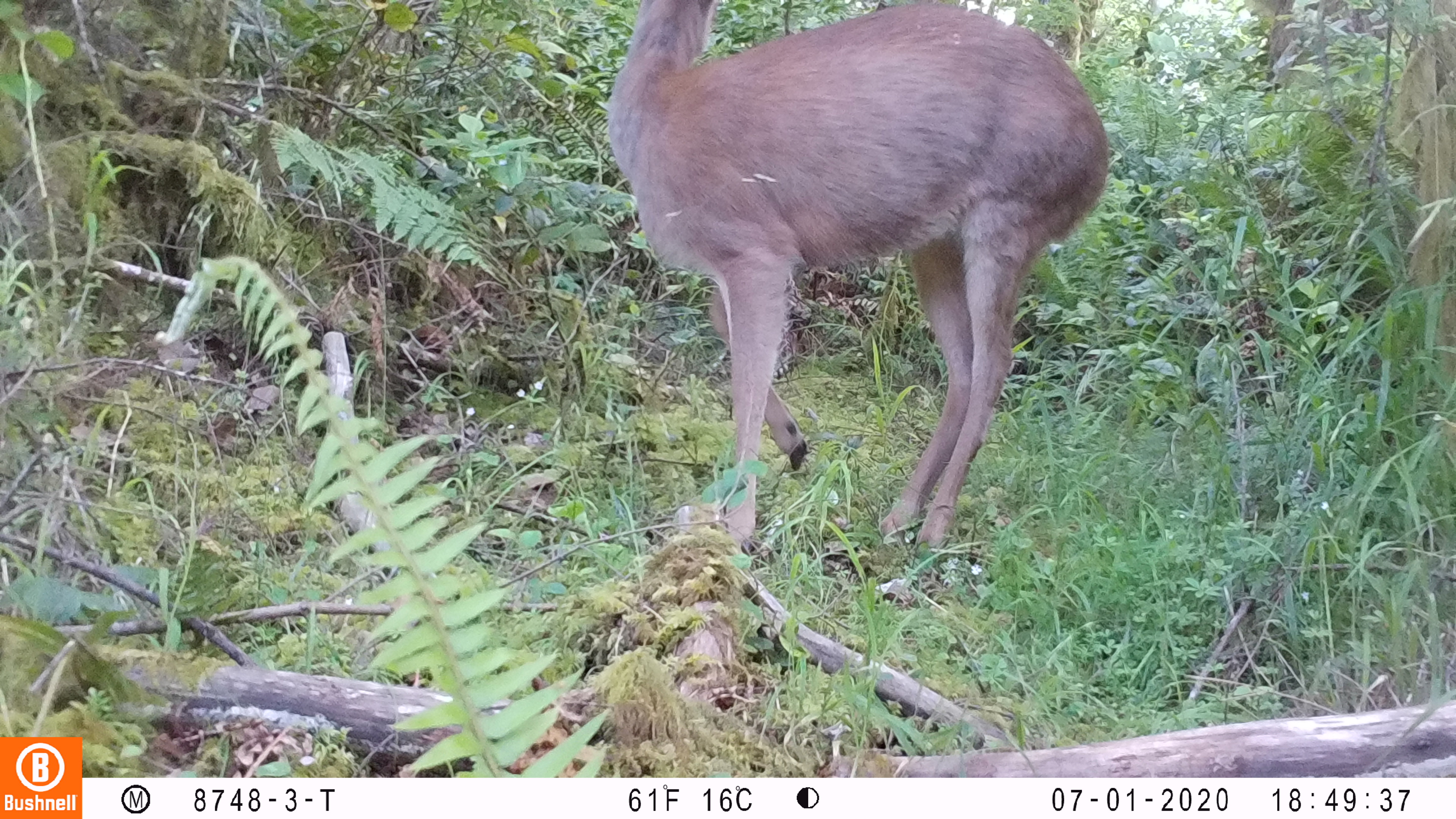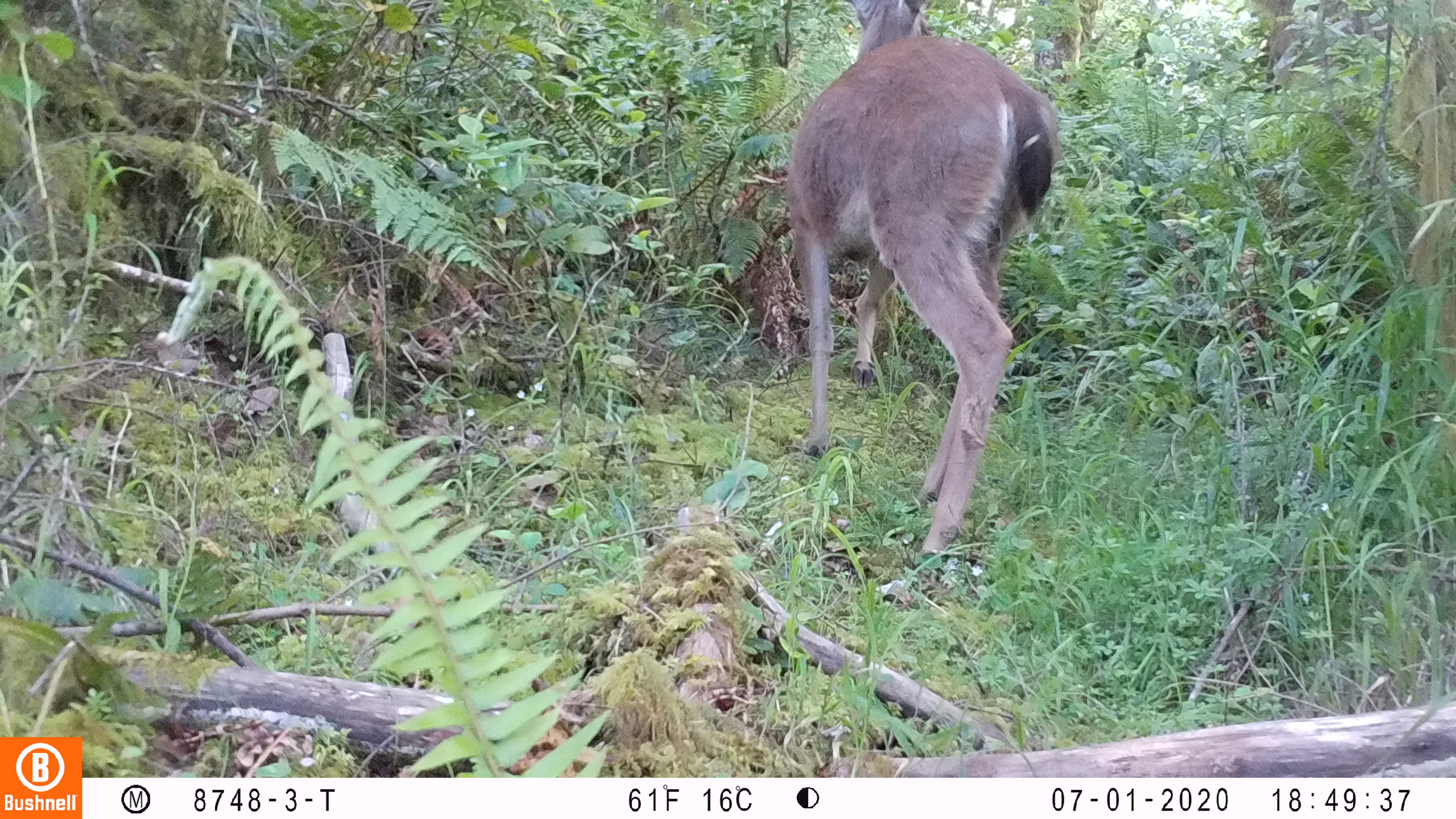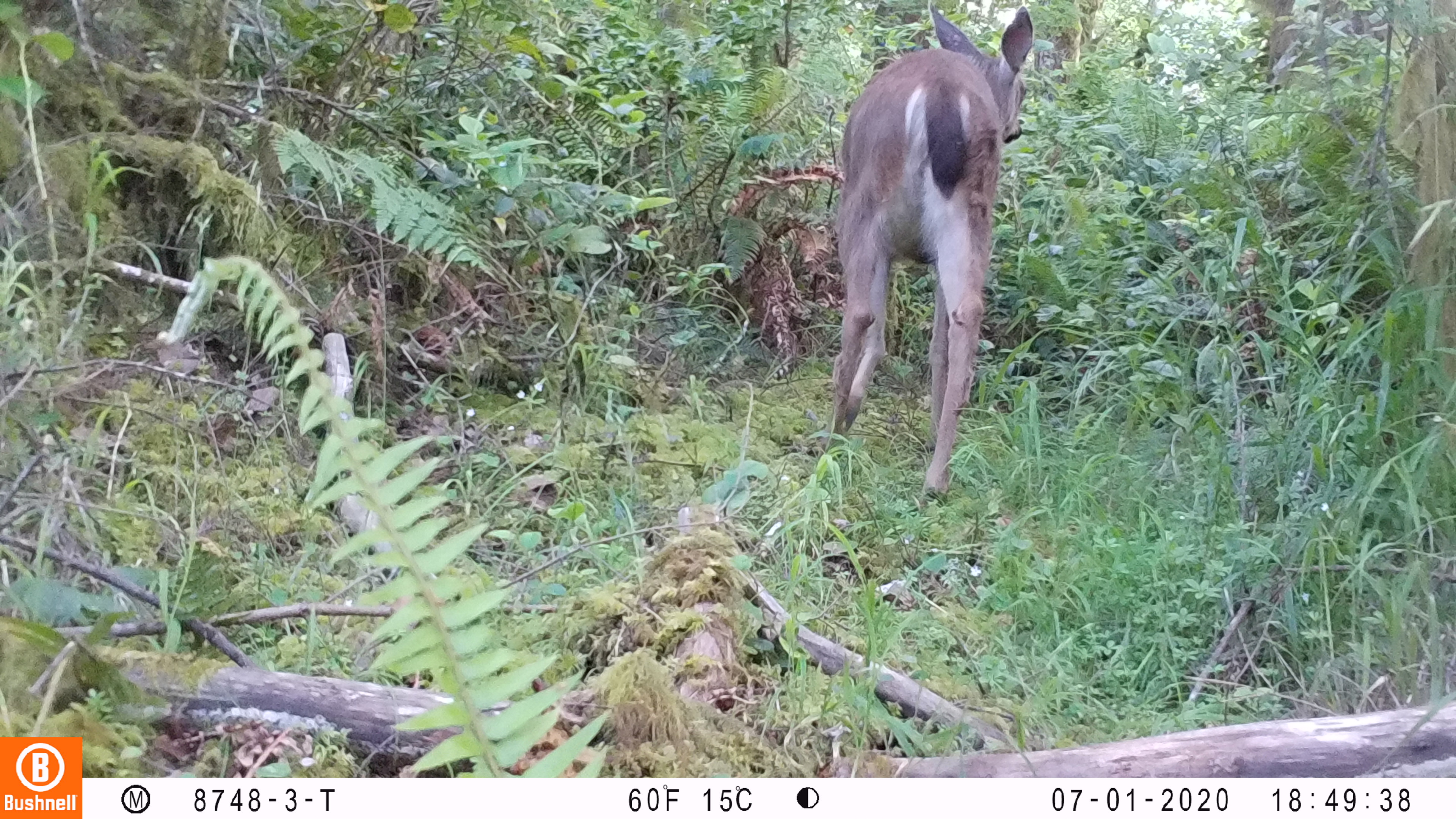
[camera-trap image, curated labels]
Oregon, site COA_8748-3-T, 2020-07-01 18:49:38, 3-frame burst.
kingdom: Animalia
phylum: Chordata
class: Mammalia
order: Artiodactyla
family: Cervidae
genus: Odocoileus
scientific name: Odocoileus hemionus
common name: black-tailed deer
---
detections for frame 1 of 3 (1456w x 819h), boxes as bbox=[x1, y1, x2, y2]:
black-tailed deer: bbox=[603, 2, 1117, 562]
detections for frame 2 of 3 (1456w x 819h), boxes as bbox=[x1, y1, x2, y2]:
black-tailed deer: bbox=[774, 0, 1060, 556]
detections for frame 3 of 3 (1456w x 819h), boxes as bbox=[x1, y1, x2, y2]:
black-tailed deer: bbox=[816, 6, 1047, 512]